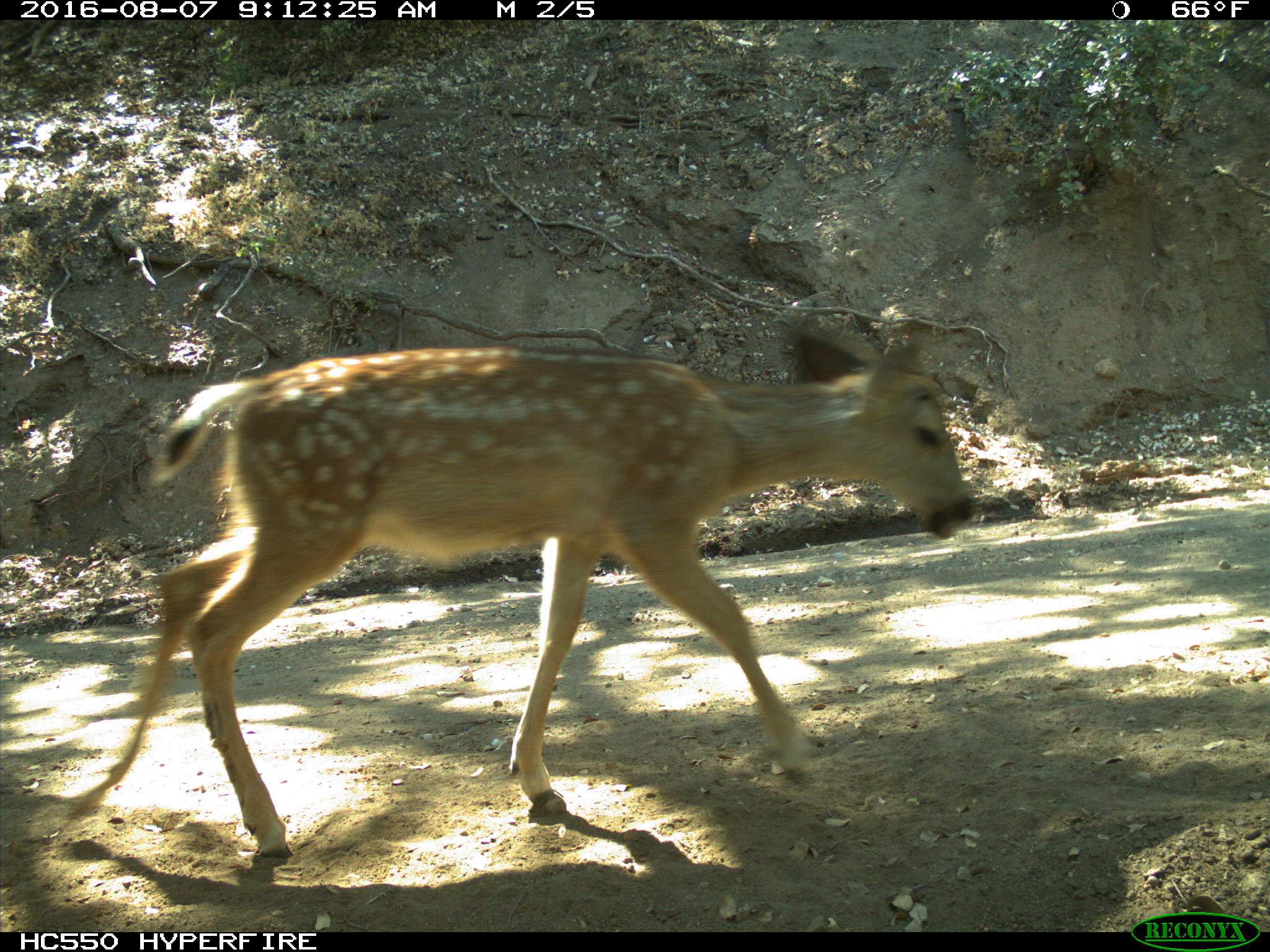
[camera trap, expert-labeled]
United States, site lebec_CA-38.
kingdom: Animalia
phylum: Chordata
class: Mammalia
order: Artiodactyla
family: Cervidae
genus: Odocoileus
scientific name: Odocoileus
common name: deer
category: unidentified deer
Unidentified deer (deer) (Odocoileus).